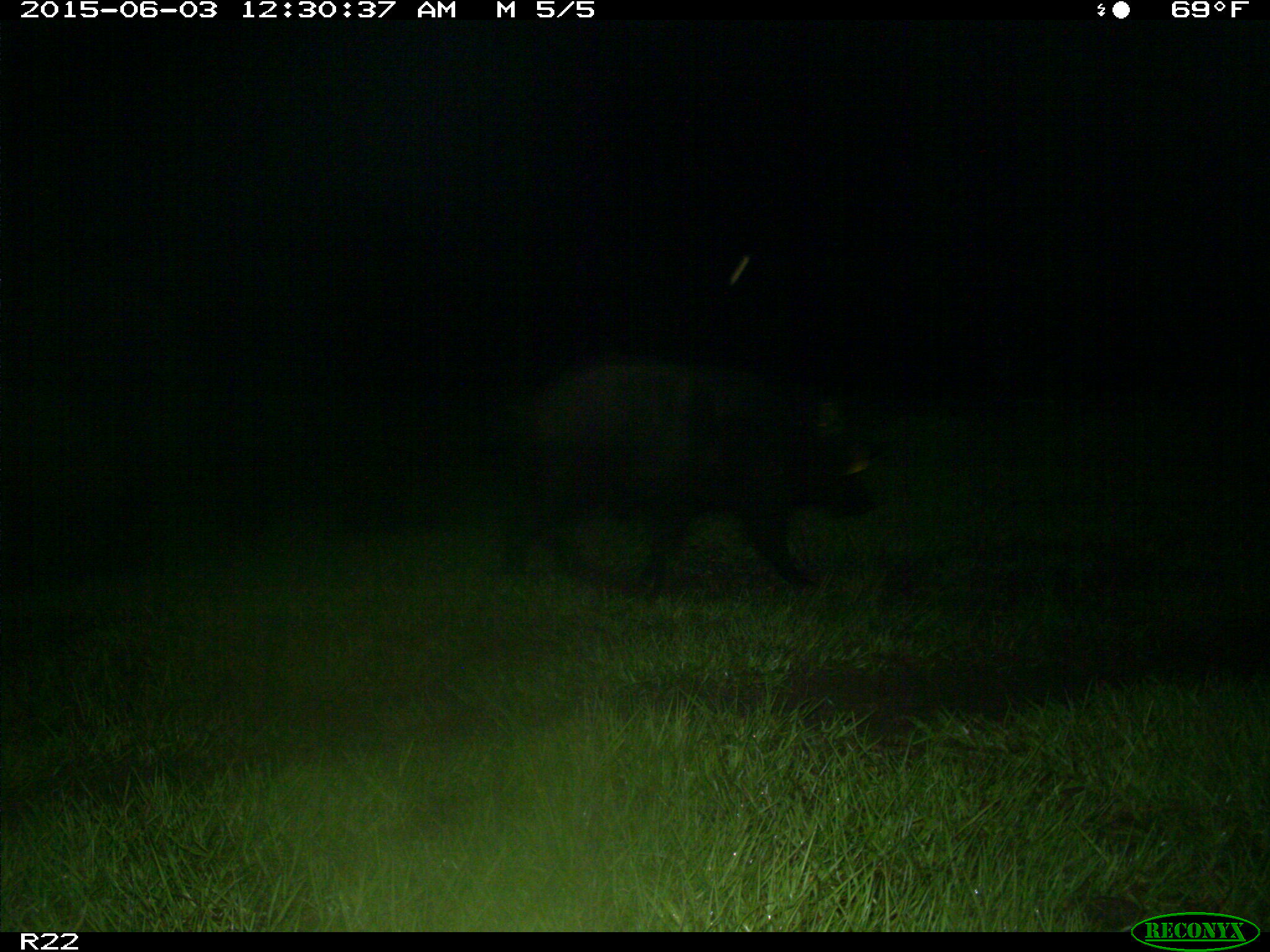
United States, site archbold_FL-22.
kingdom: Animalia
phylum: Chordata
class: Mammalia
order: Artiodactyla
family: Bovidae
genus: Bos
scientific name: Bos taurus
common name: domestic cow